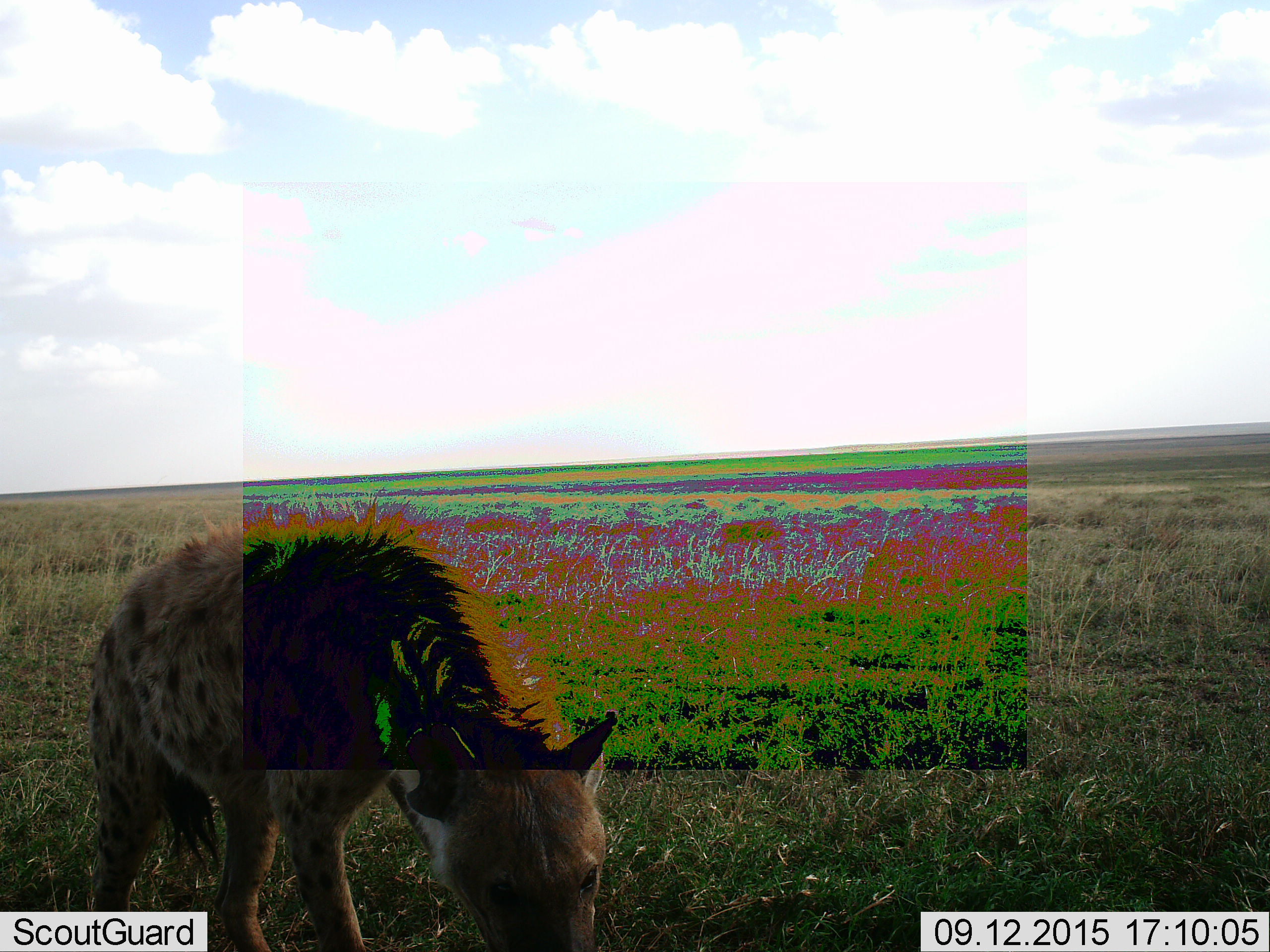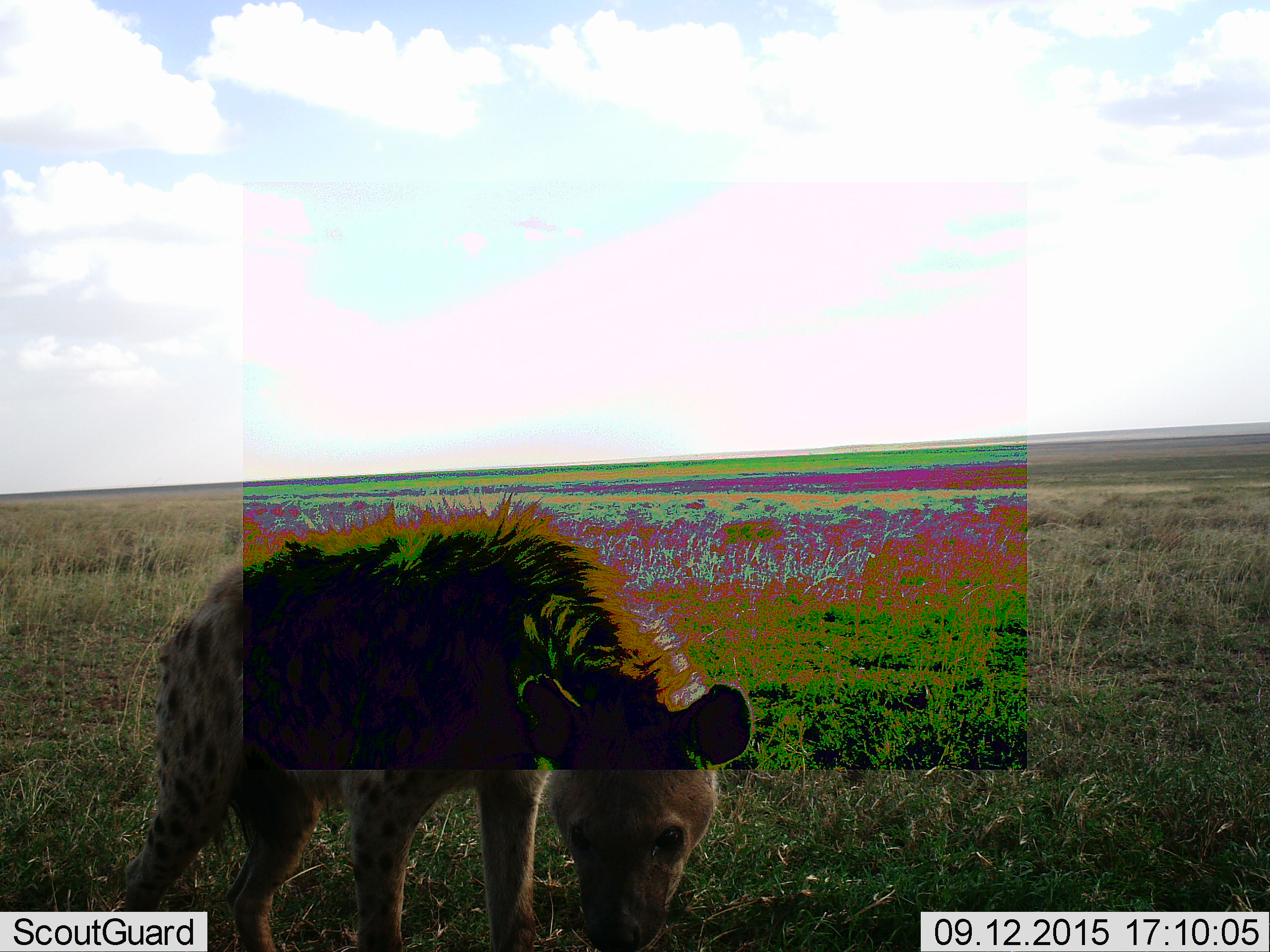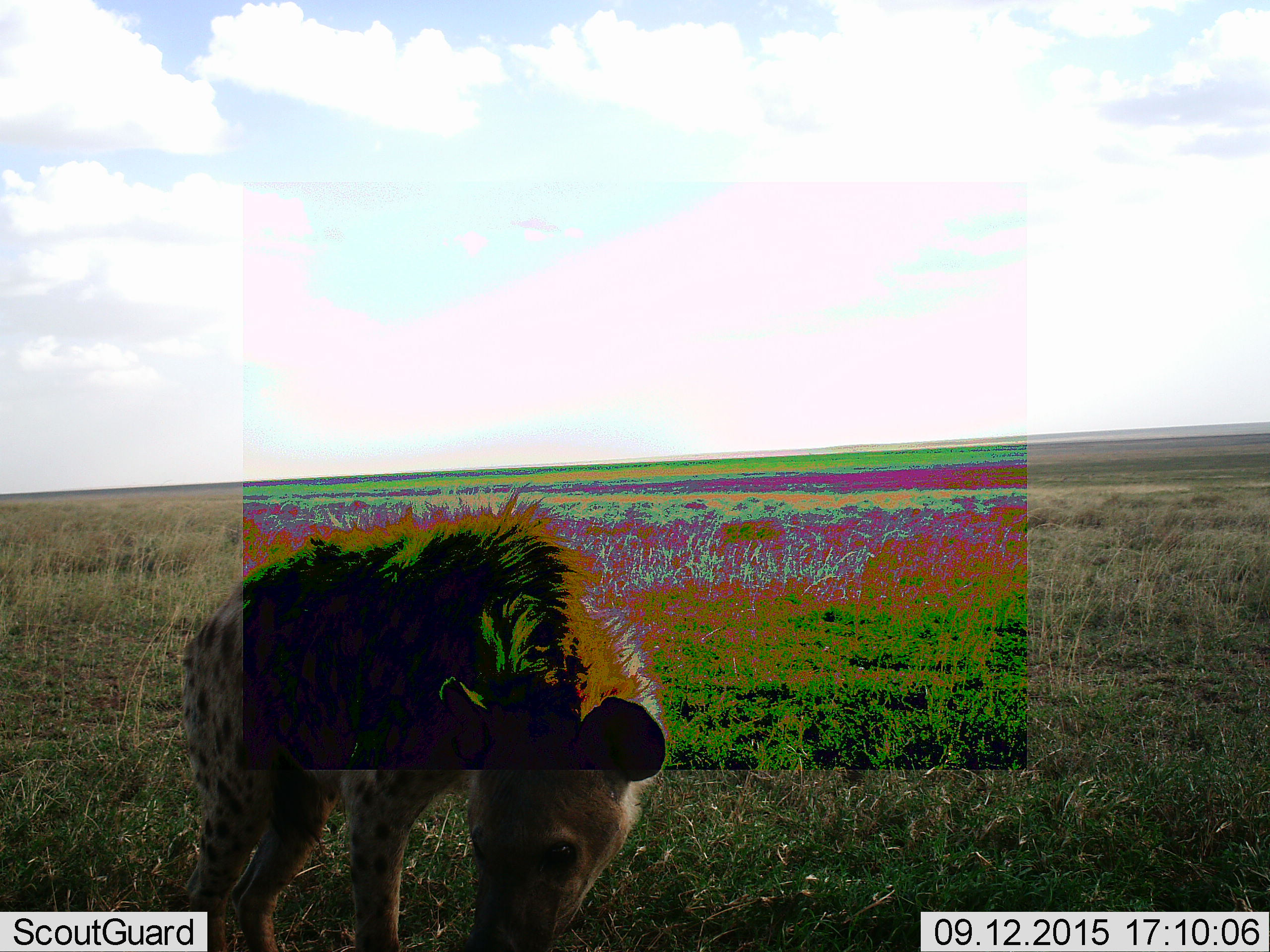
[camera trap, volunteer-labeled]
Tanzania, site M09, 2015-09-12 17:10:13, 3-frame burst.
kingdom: Animalia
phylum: Chordata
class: Mammalia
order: Carnivora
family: Hyaenidae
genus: Crocuta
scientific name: Crocuta crocuta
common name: spotted hyena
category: hyenaspotted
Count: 1.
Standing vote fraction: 70%.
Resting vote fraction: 0%.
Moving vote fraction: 10%.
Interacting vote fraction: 0%.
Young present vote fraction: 0%.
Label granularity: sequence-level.